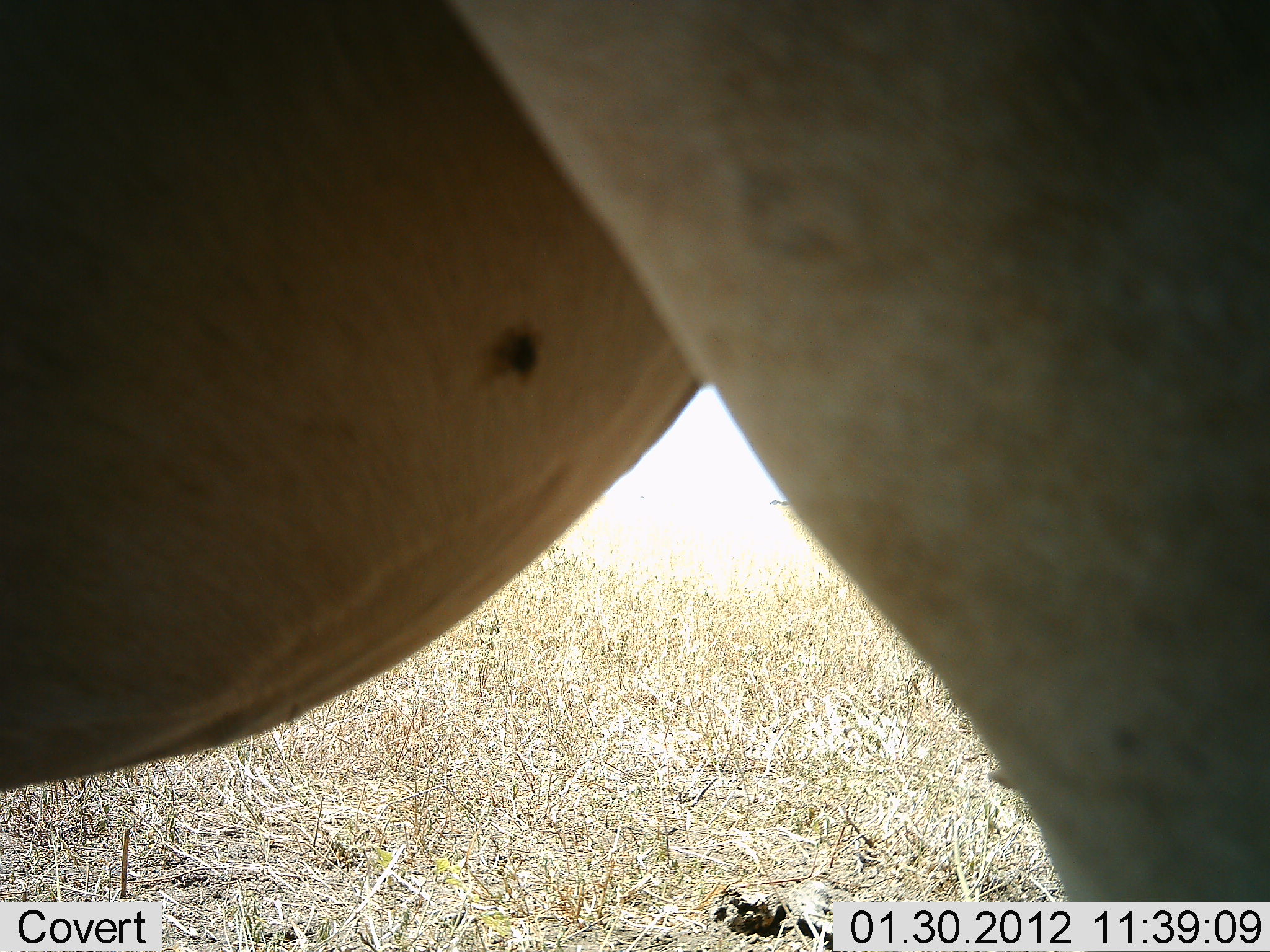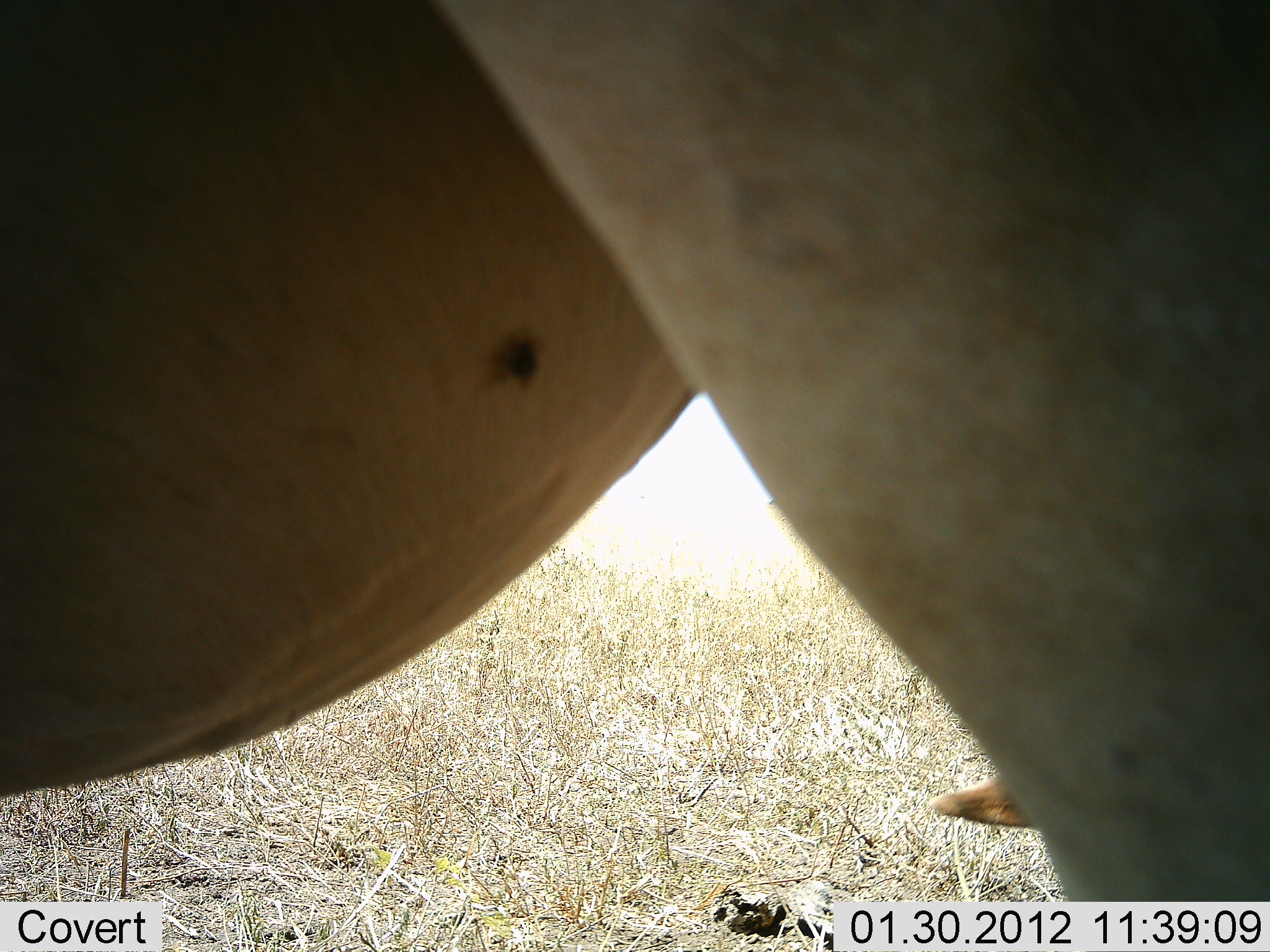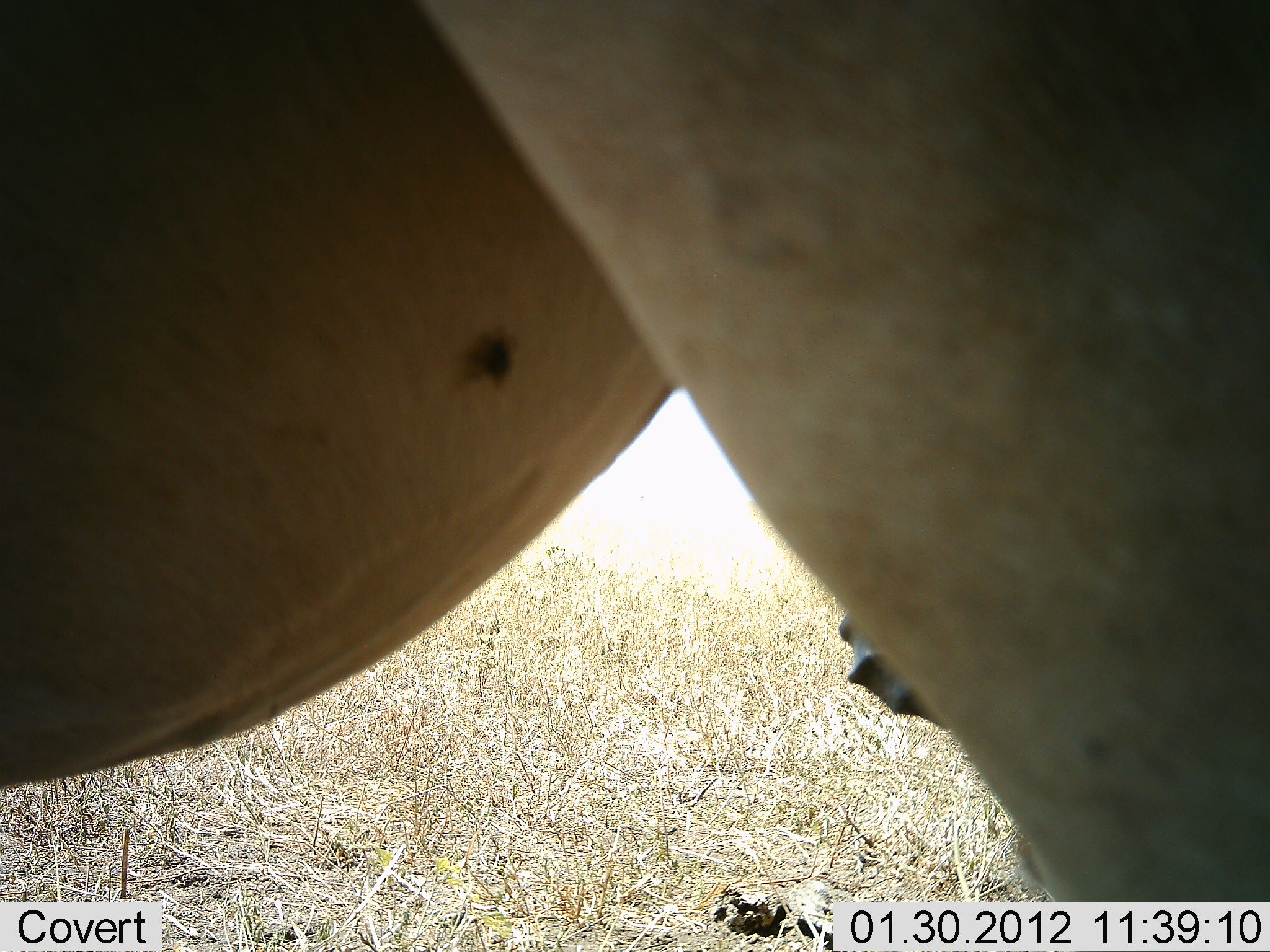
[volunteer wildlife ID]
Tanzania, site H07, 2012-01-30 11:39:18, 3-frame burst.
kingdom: Animalia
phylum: Chordata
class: Mammalia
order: Artiodactyla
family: Bovidae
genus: Alcelaphus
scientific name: Alcelaphus buselaphus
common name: hartebeest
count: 2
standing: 94%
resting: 39%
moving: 0%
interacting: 0%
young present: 0%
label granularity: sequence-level